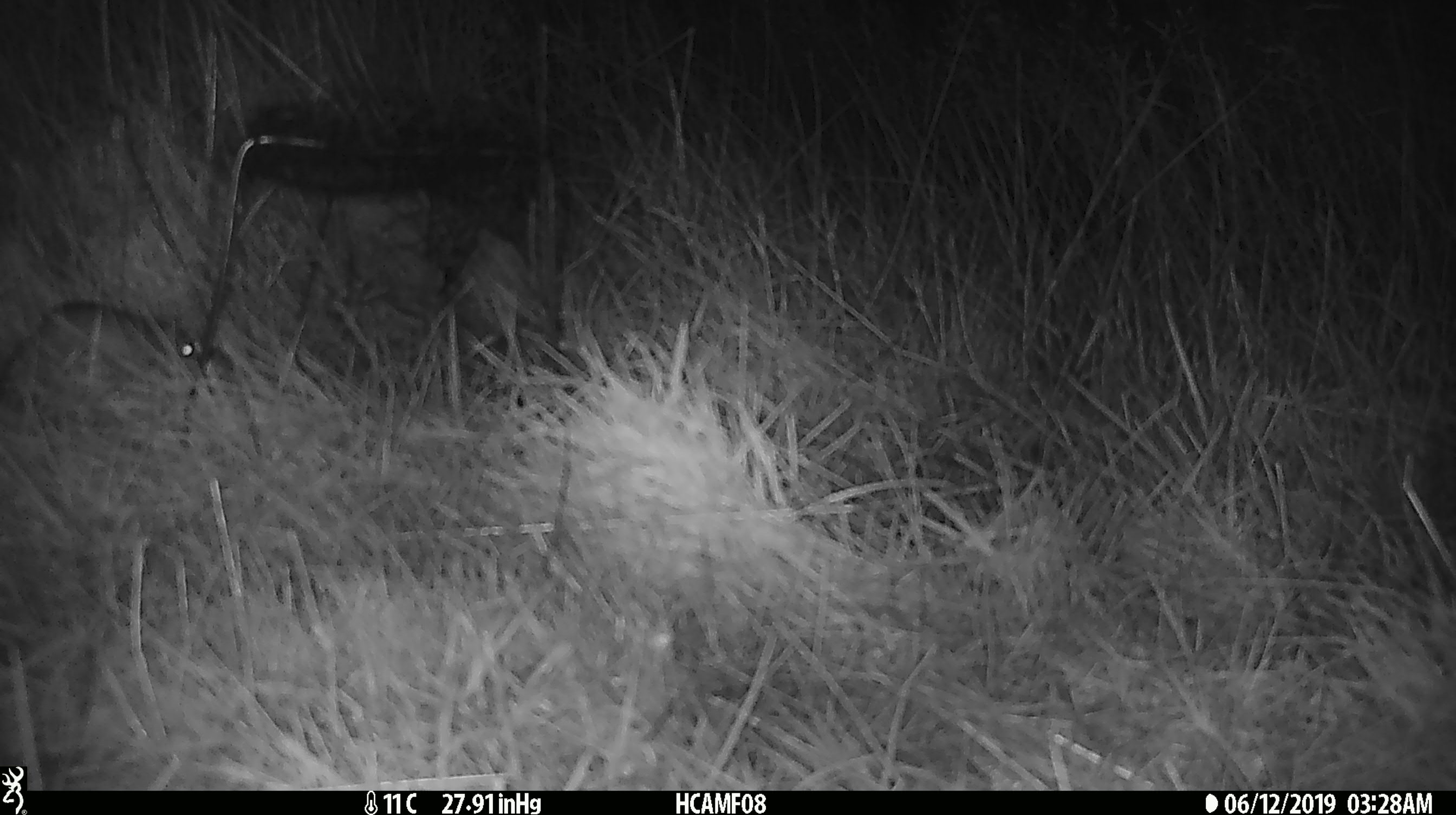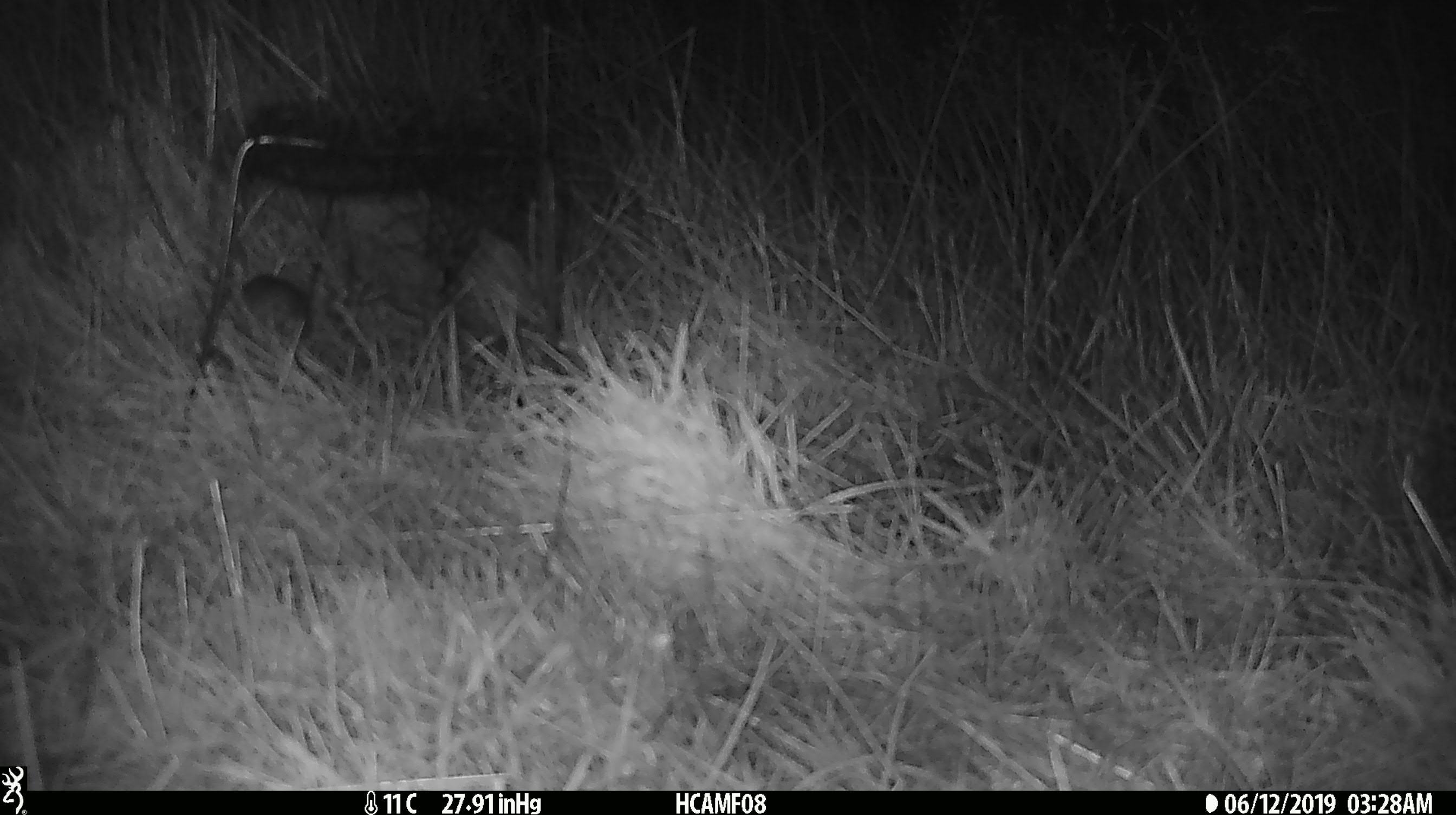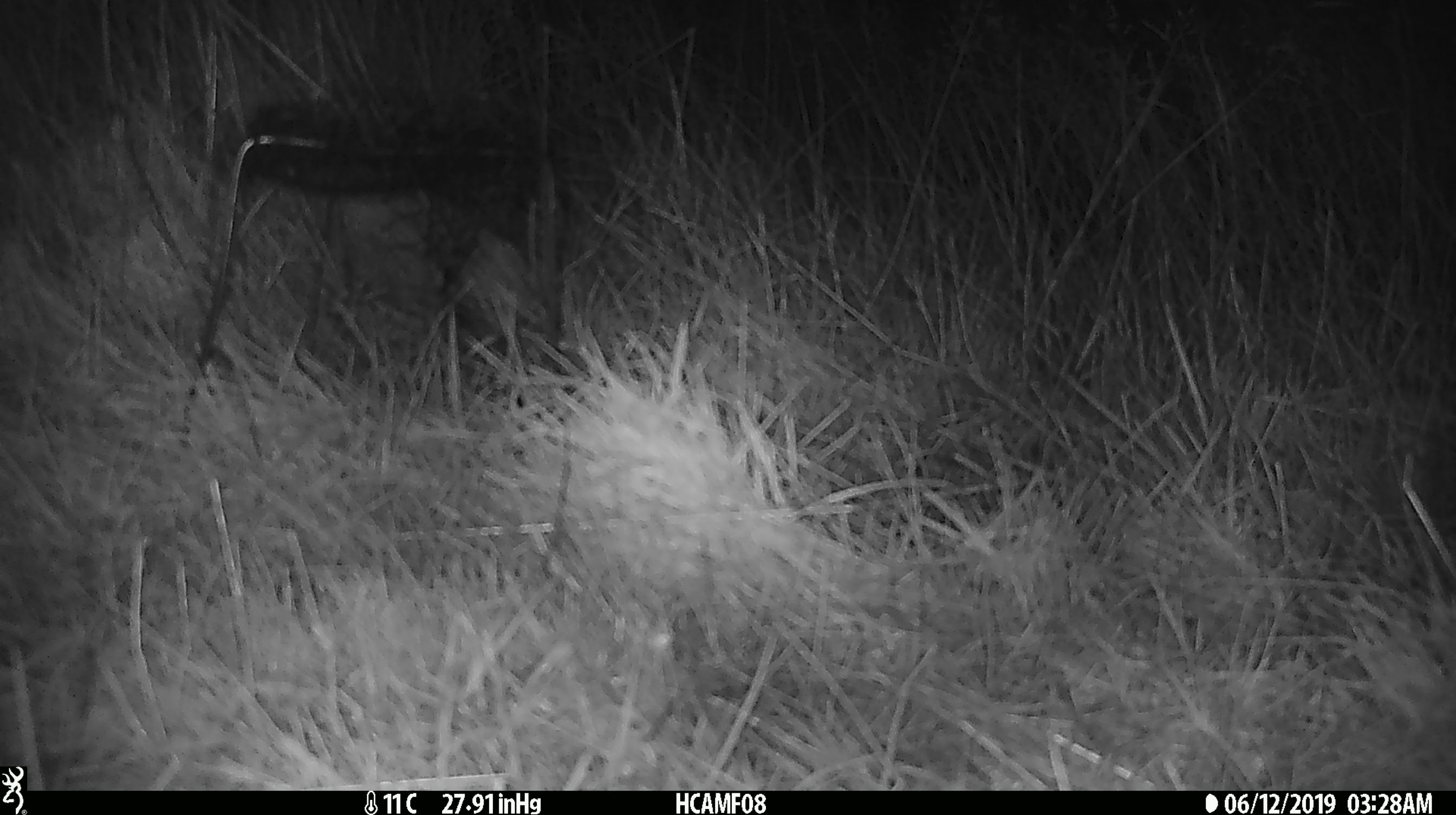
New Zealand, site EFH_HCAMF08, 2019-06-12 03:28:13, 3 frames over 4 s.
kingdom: Animalia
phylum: Chordata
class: Mammalia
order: Rodentia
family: Muridae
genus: Rattus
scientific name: Rattus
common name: rat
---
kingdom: Animalia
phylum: Chordata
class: Mammalia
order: Rodentia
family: Muridae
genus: Mus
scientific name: Mus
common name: mouse